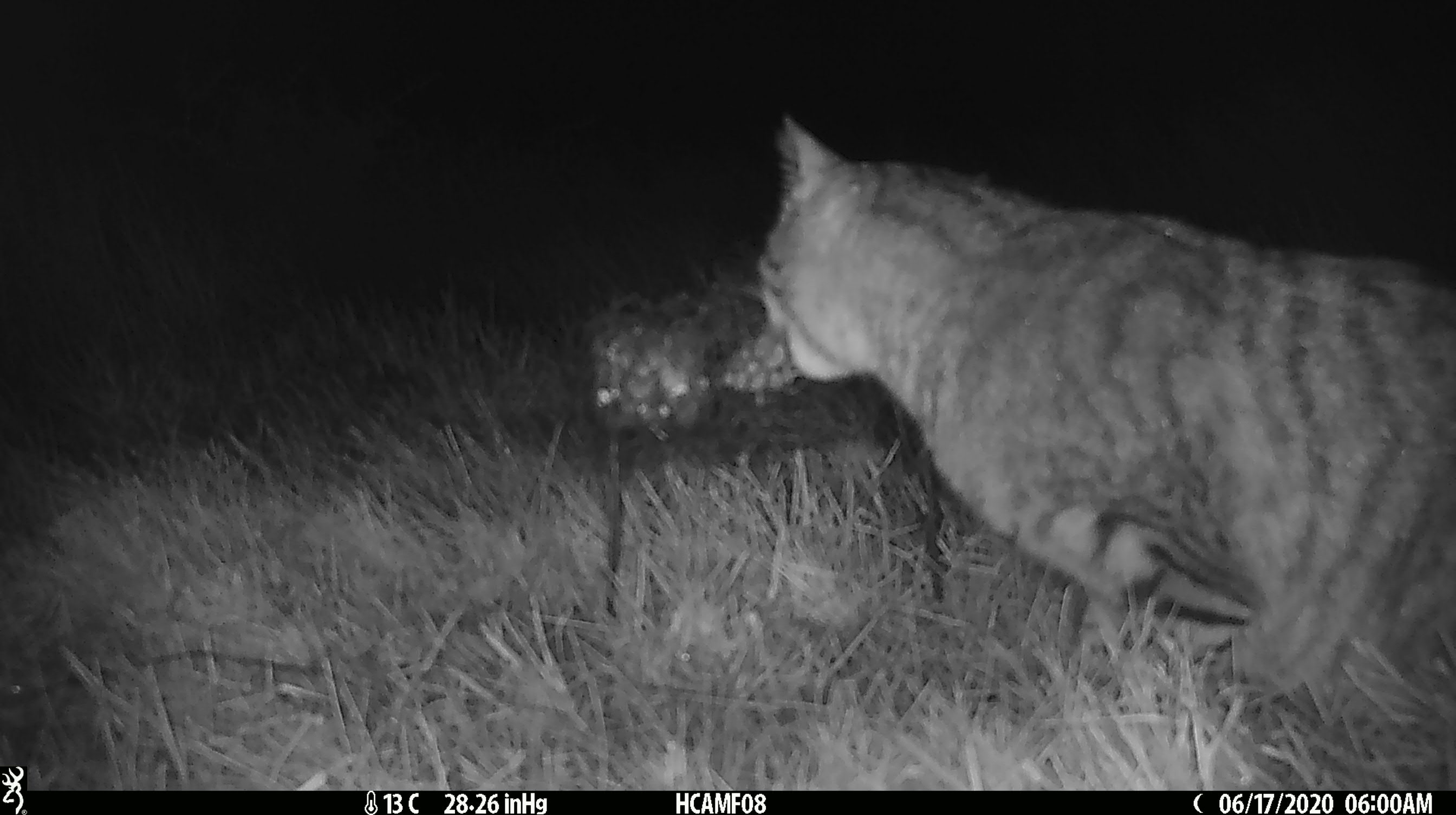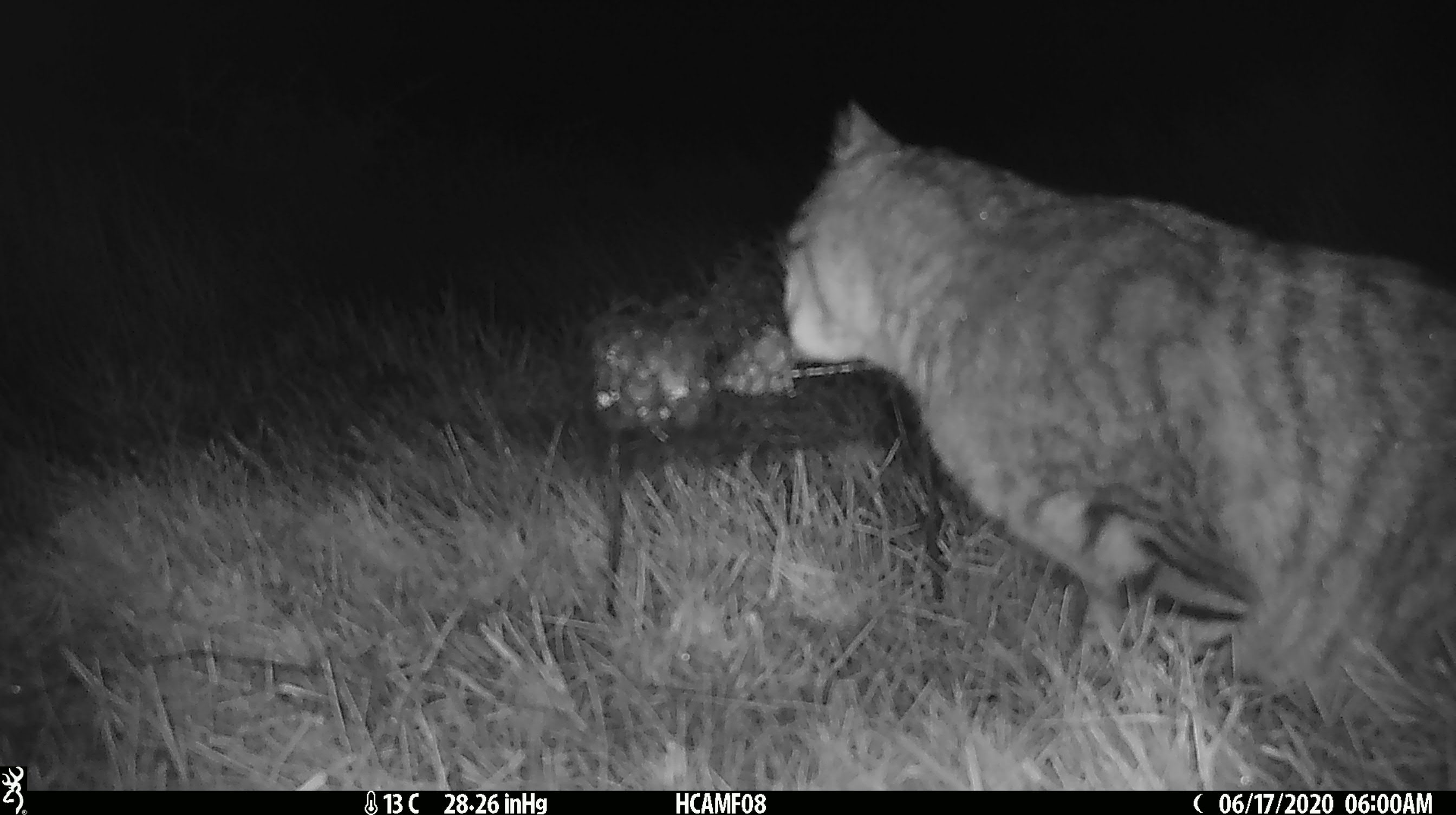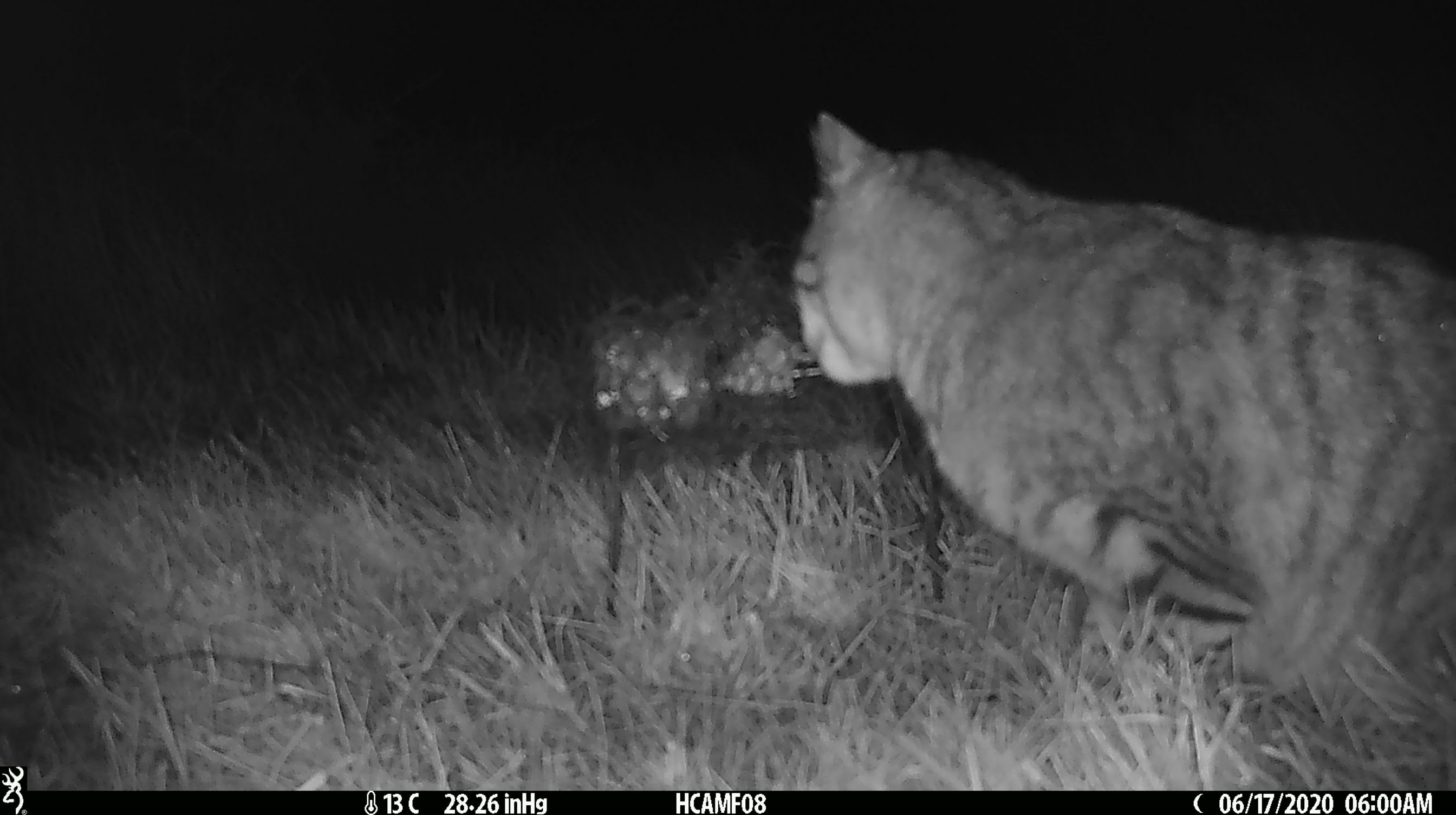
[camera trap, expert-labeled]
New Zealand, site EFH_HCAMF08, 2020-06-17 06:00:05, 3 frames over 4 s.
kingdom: Animalia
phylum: Chordata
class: Mammalia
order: Carnivora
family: Felidae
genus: Felis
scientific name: Felis catus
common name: domestic cat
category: cat